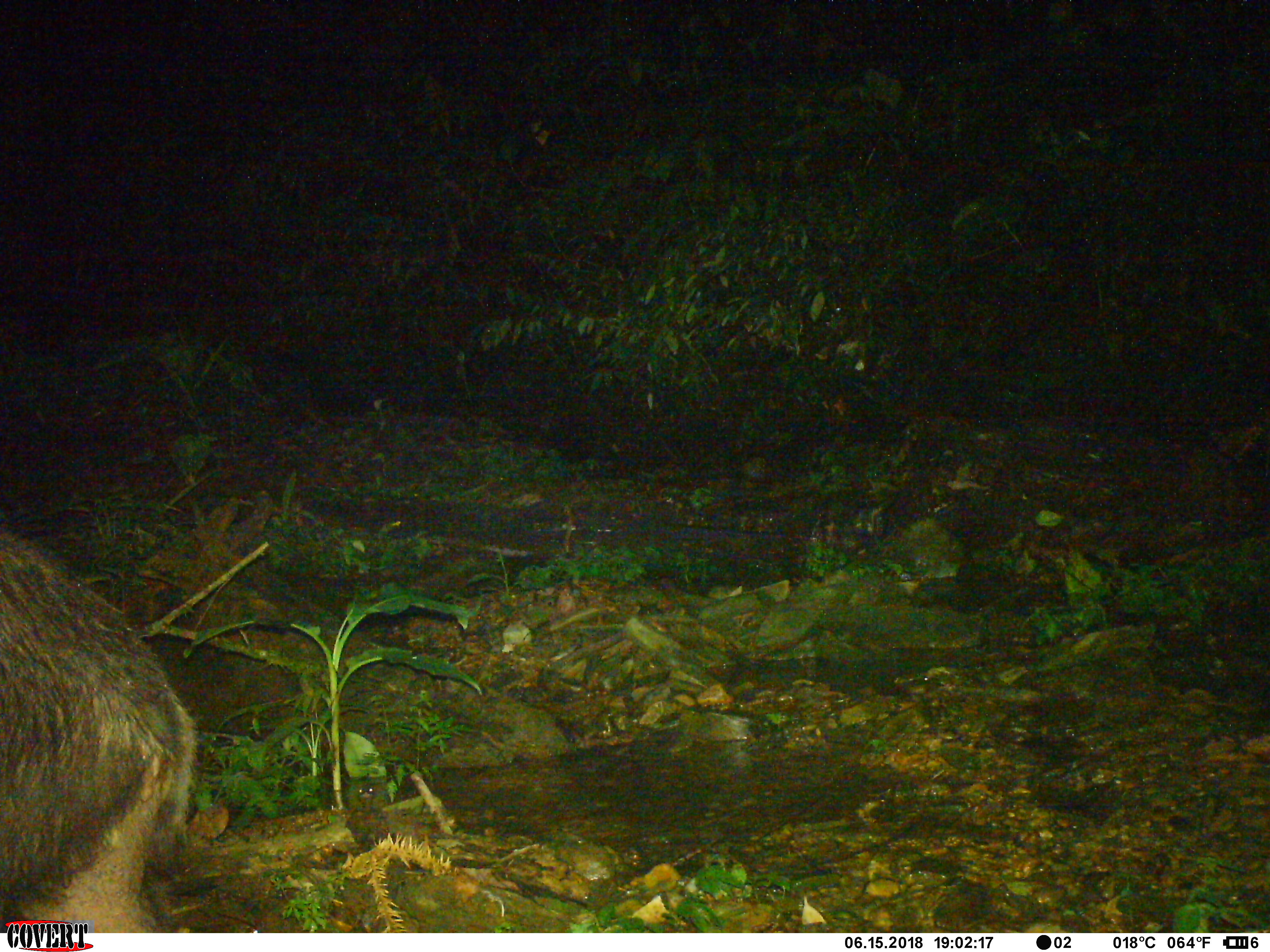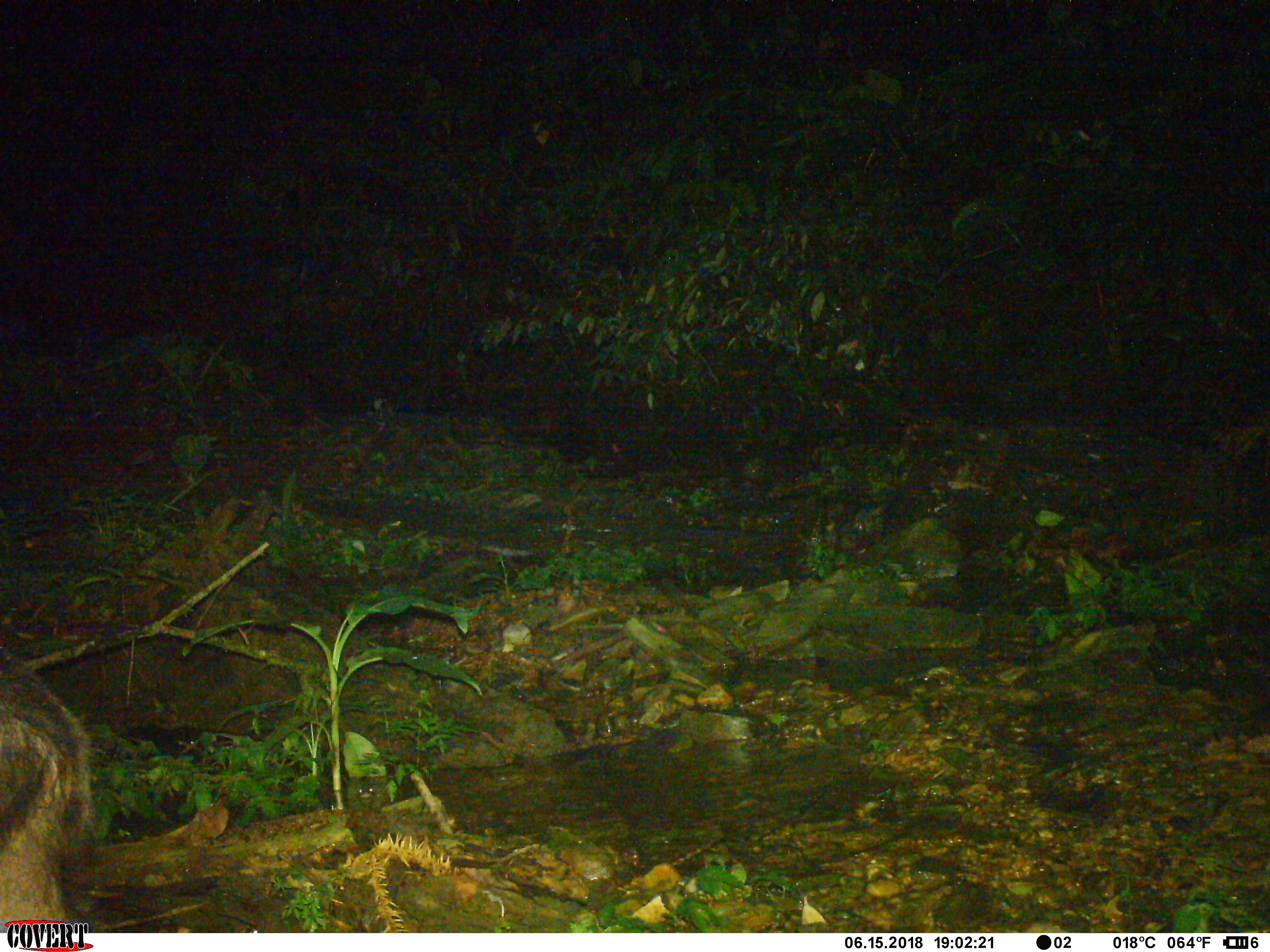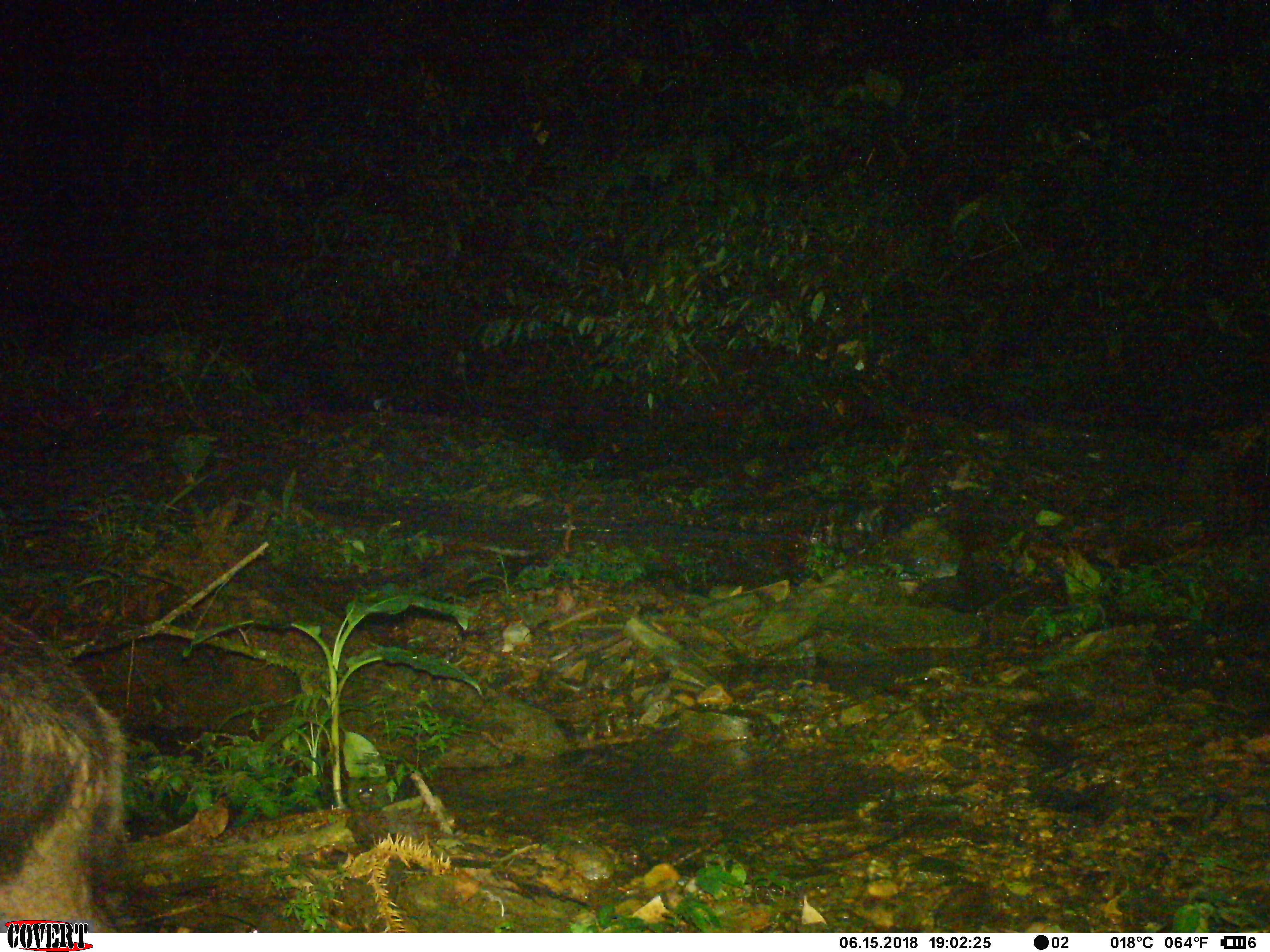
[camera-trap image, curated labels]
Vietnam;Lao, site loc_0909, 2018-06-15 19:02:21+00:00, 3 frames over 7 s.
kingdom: Animalia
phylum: Chordata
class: Mammalia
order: Artiodactyla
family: Bovidae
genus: Capricornis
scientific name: Capricornis sumatraensis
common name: chinese serow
Chinese serow (Capricornis sumatraensis). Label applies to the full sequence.